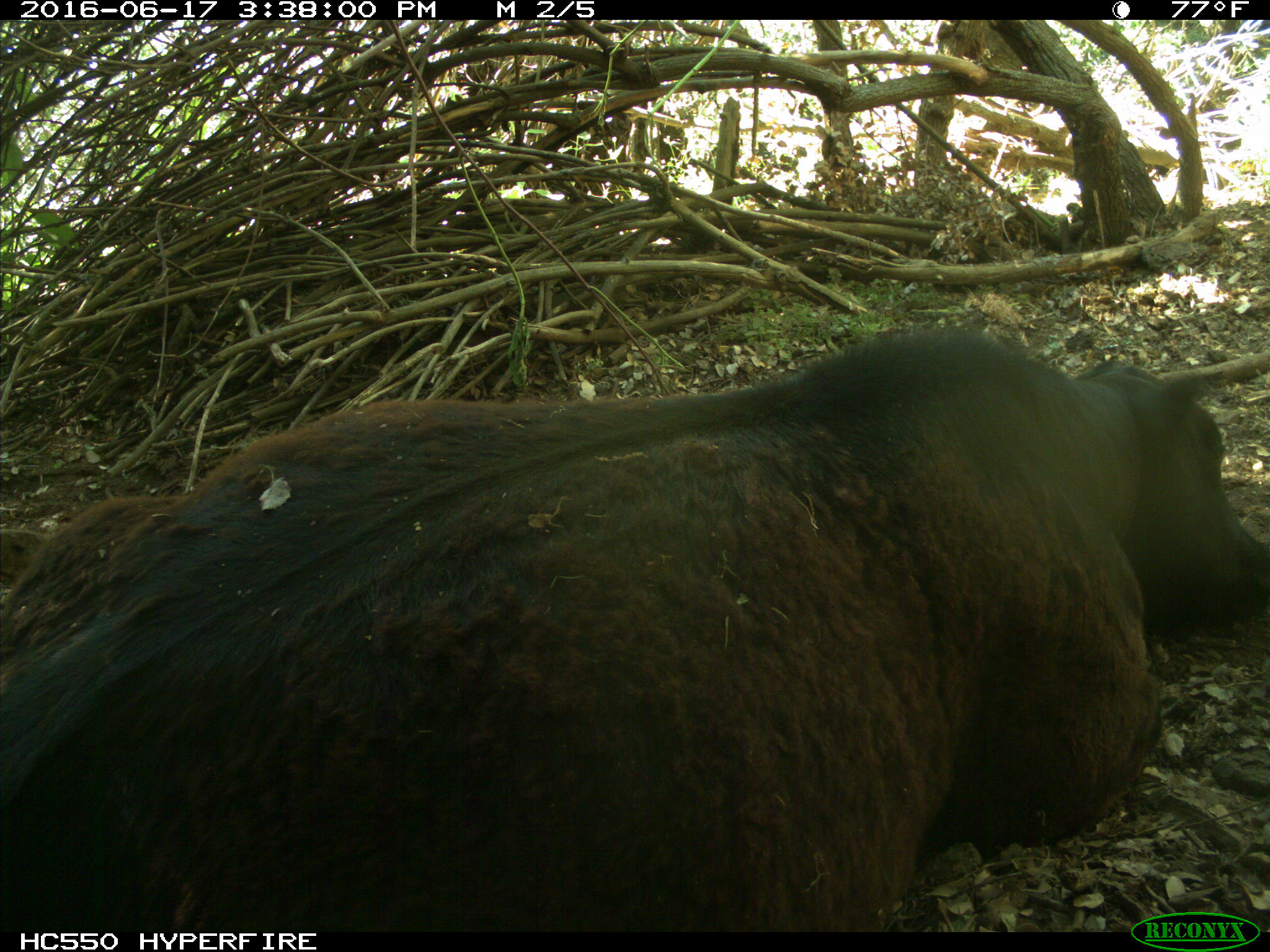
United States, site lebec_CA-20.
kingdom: Animalia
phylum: Chordata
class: Mammalia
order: Artiodactyla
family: Bovidae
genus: Bos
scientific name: Bos taurus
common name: domestic cow